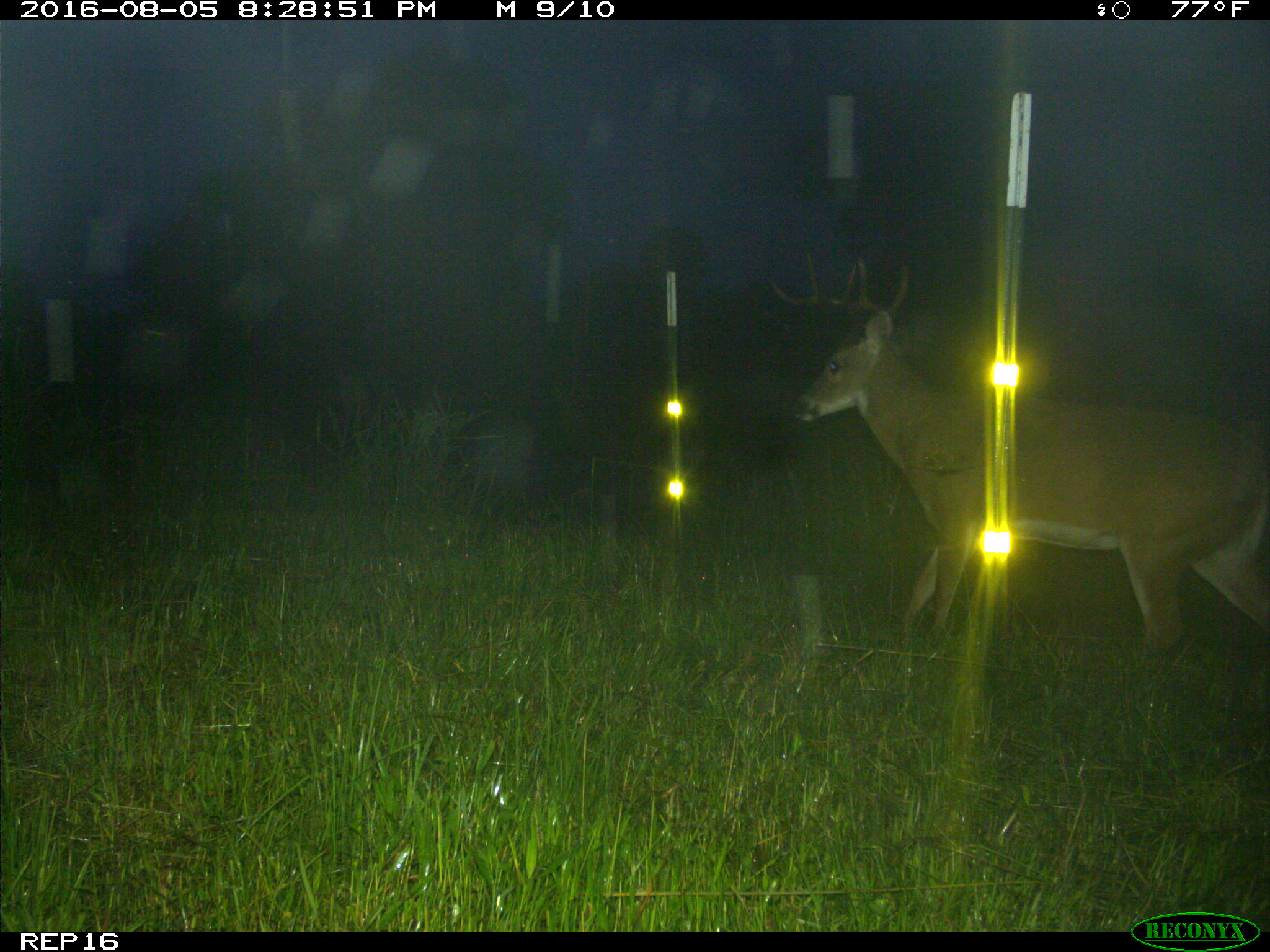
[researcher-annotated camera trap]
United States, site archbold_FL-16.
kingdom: Animalia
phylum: Chordata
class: Mammalia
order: Artiodactyla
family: Cervidae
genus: Odocoileus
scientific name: Odocoileus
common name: deer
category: unidentified deer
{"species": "unidentified deer (deer) (Odocoileus)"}